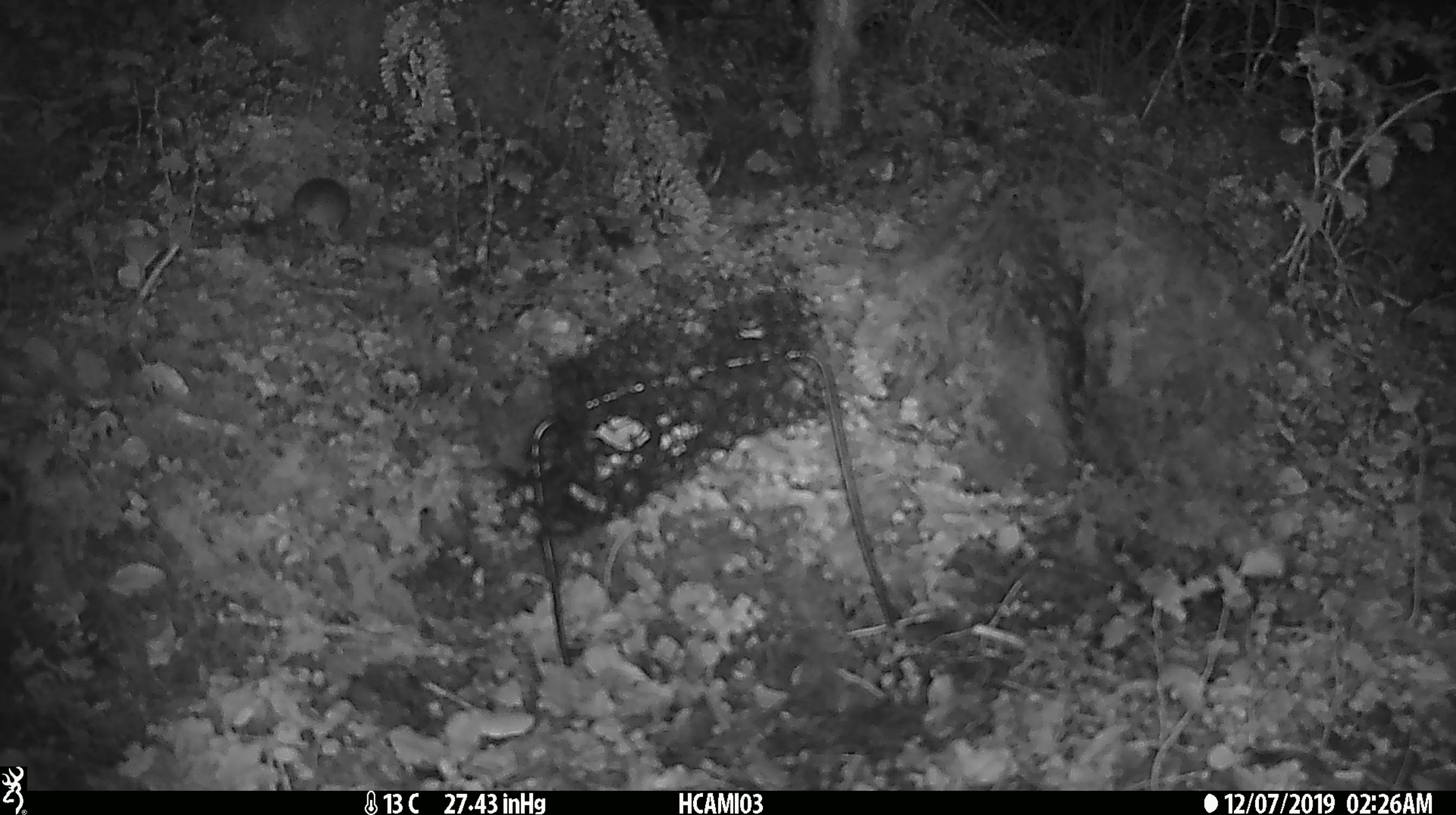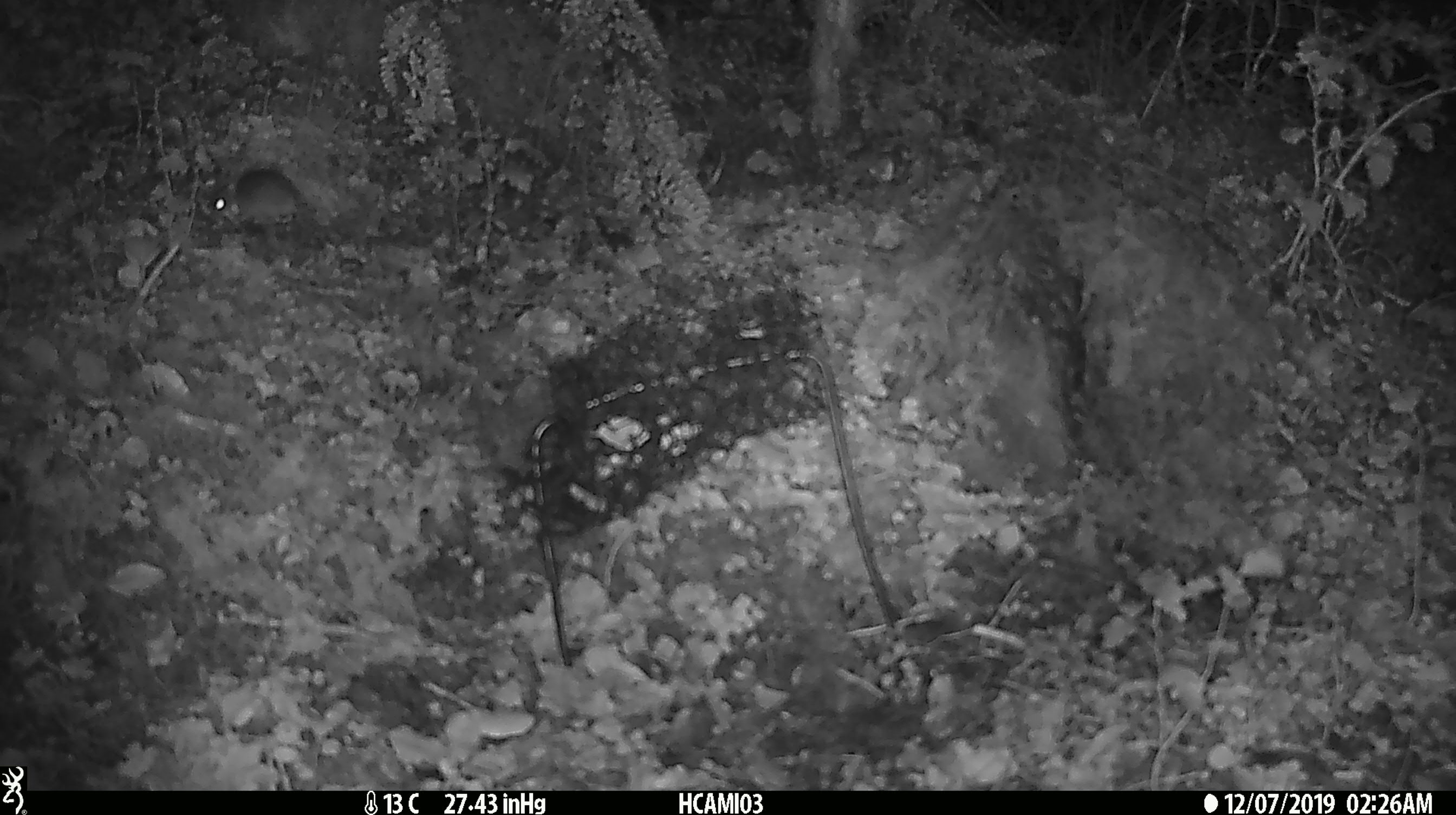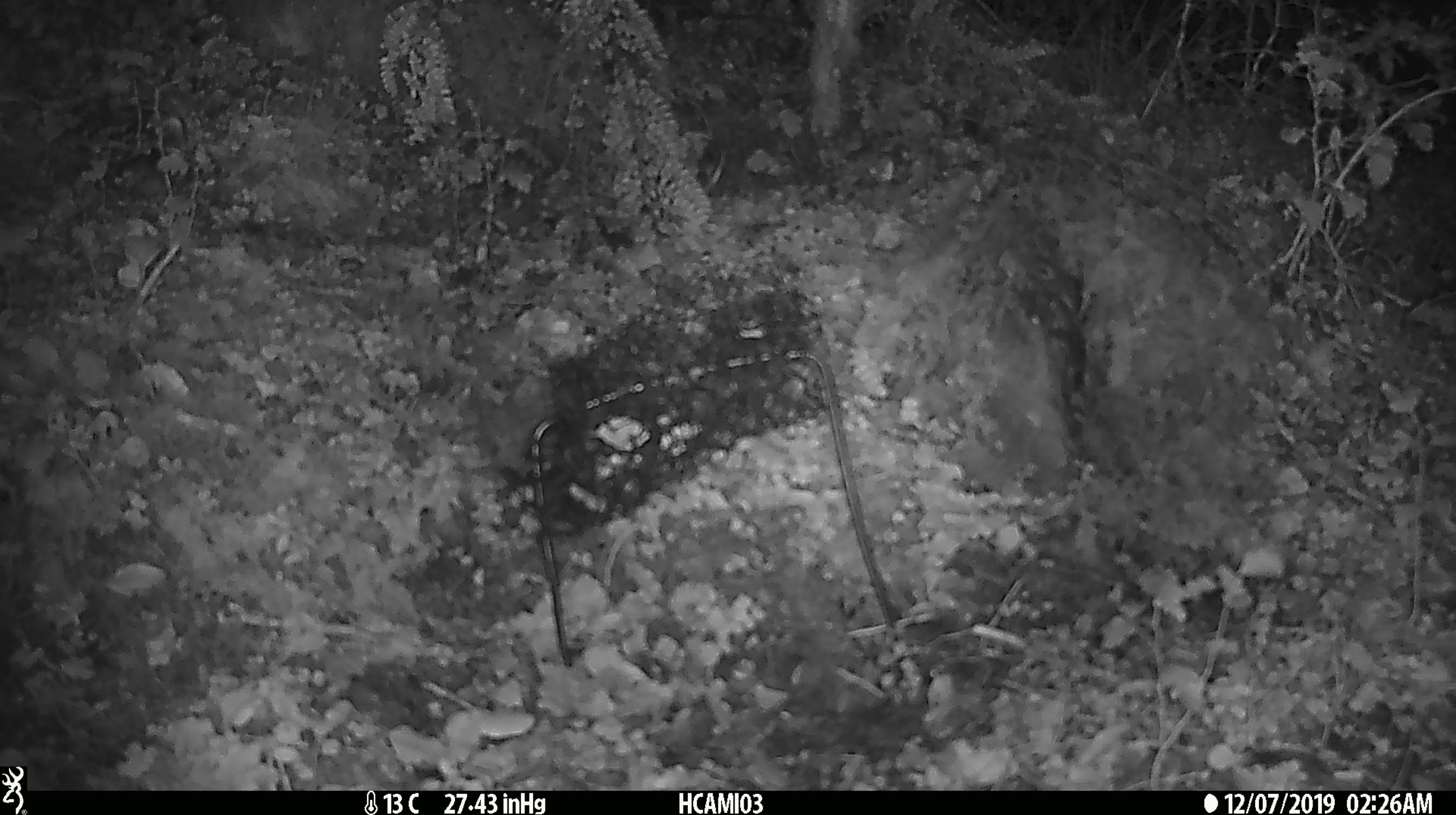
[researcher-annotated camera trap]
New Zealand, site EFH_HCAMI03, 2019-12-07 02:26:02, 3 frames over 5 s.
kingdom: Animalia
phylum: Chordata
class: Mammalia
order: Rodentia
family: Muridae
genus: Mus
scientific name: Mus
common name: mouse